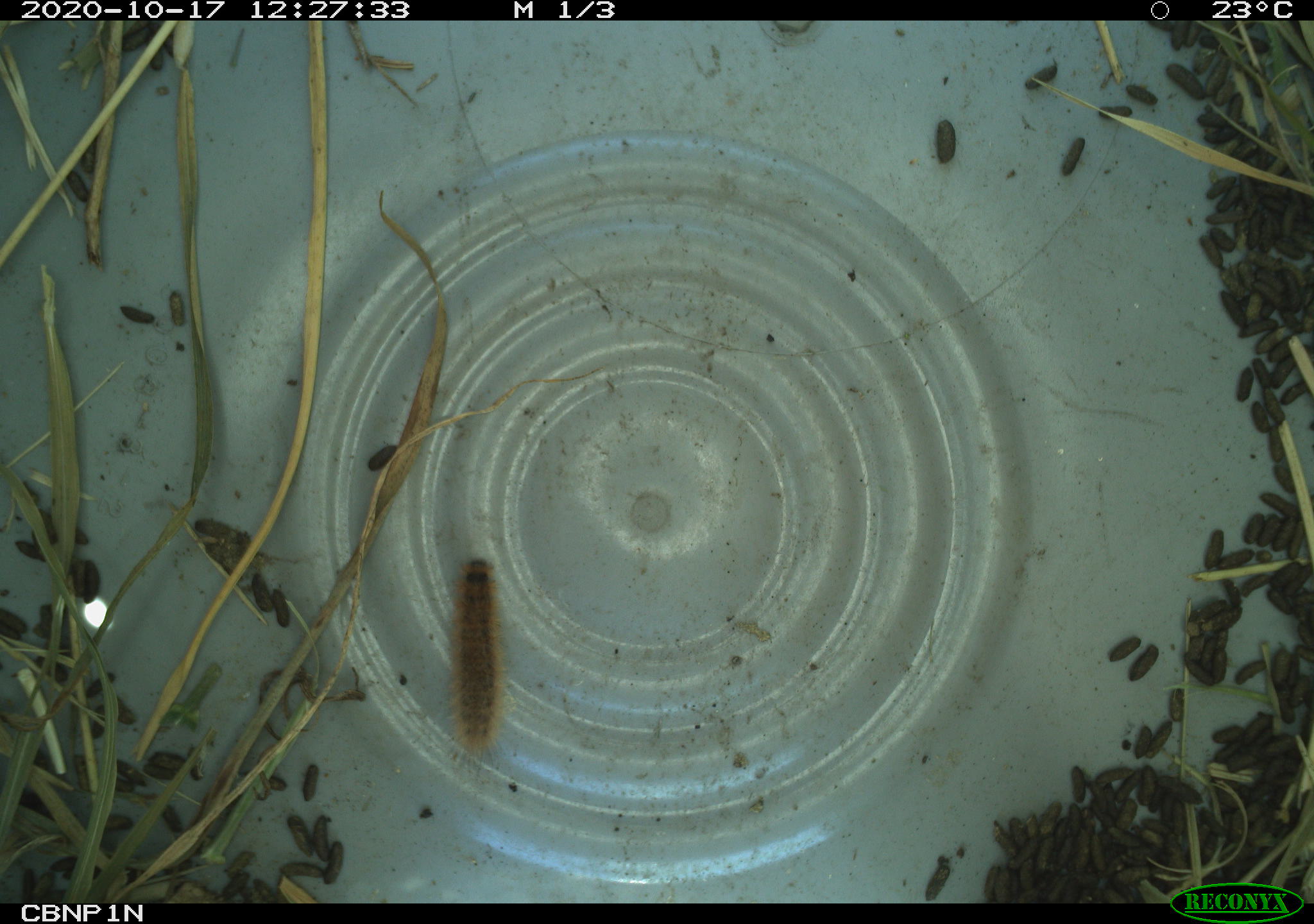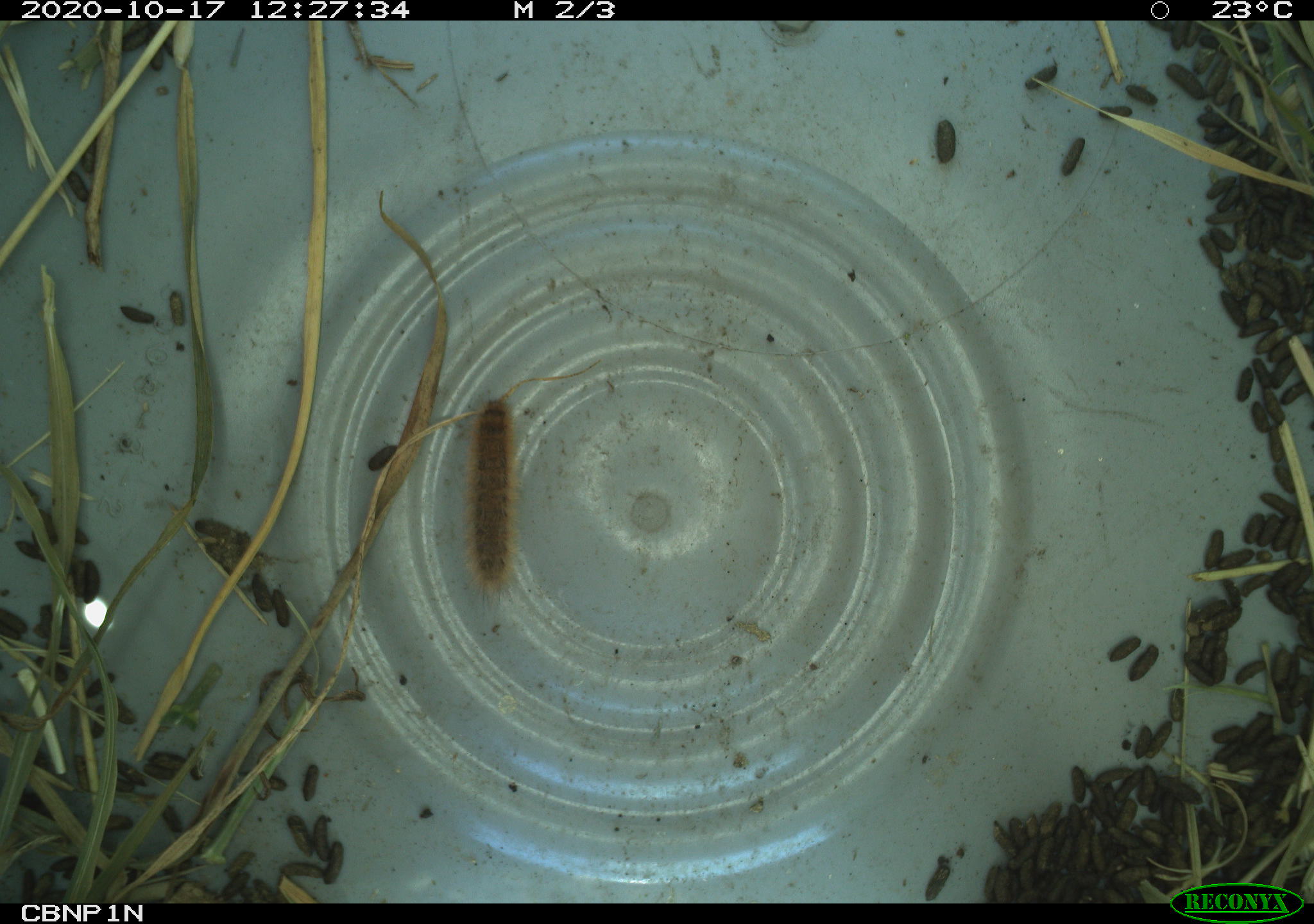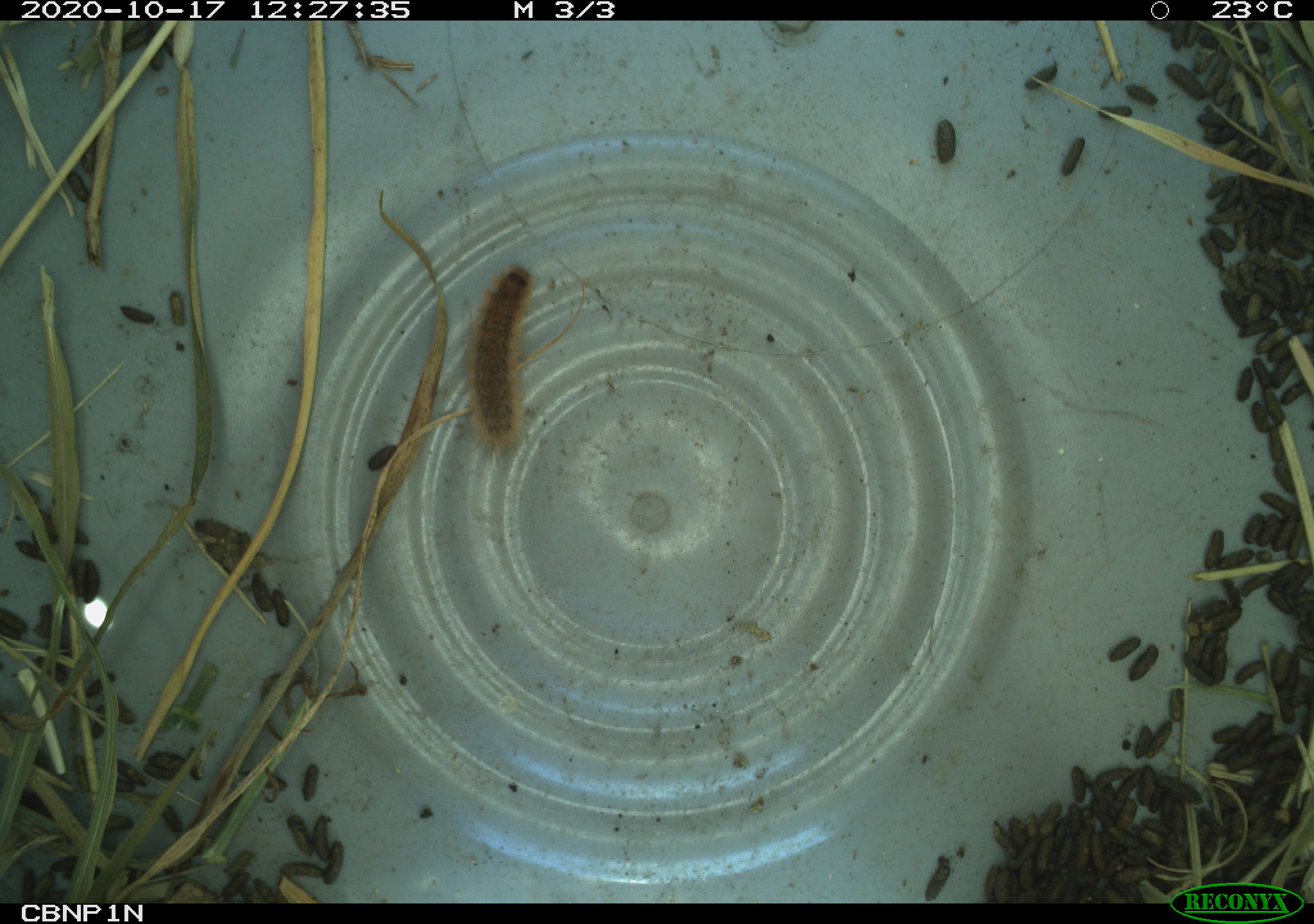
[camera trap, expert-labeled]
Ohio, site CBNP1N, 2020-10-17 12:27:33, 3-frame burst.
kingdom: Animalia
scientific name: Animalia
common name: animal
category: invertebrate